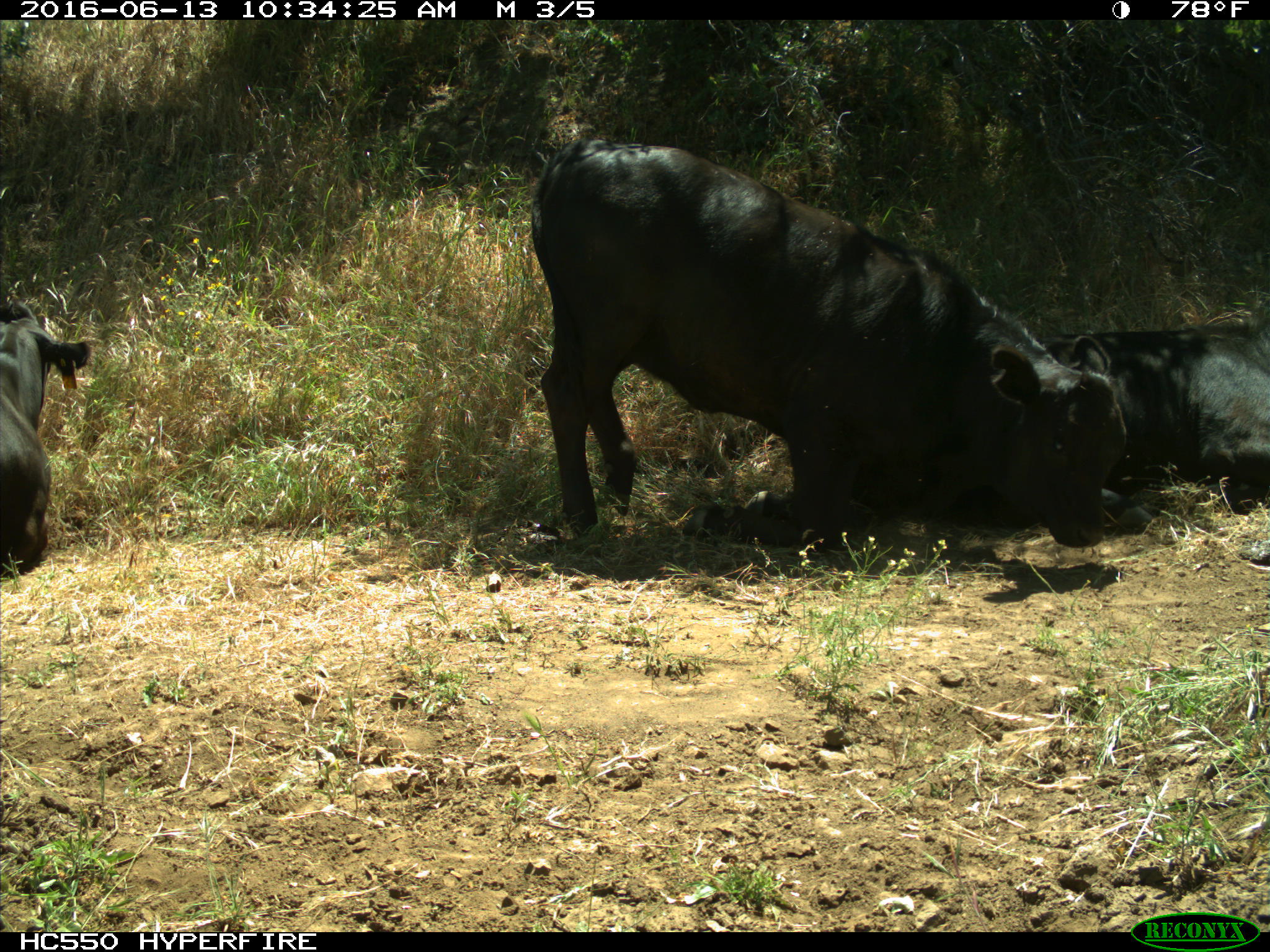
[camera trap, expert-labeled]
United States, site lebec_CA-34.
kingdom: Animalia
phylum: Chordata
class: Mammalia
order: Artiodactyla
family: Bovidae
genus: Bos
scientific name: Bos taurus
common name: domestic cow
Bos taurus (domestic cow).